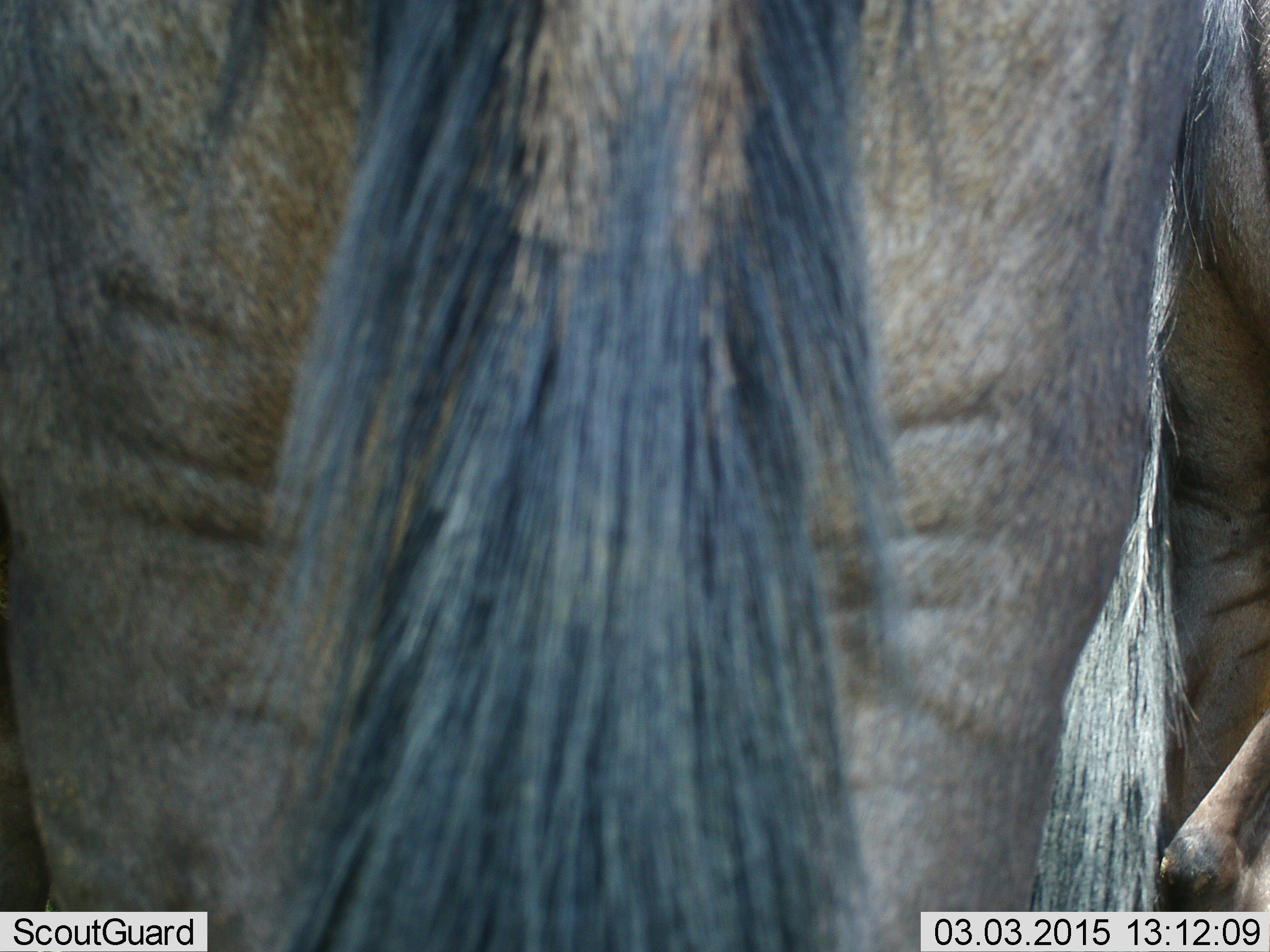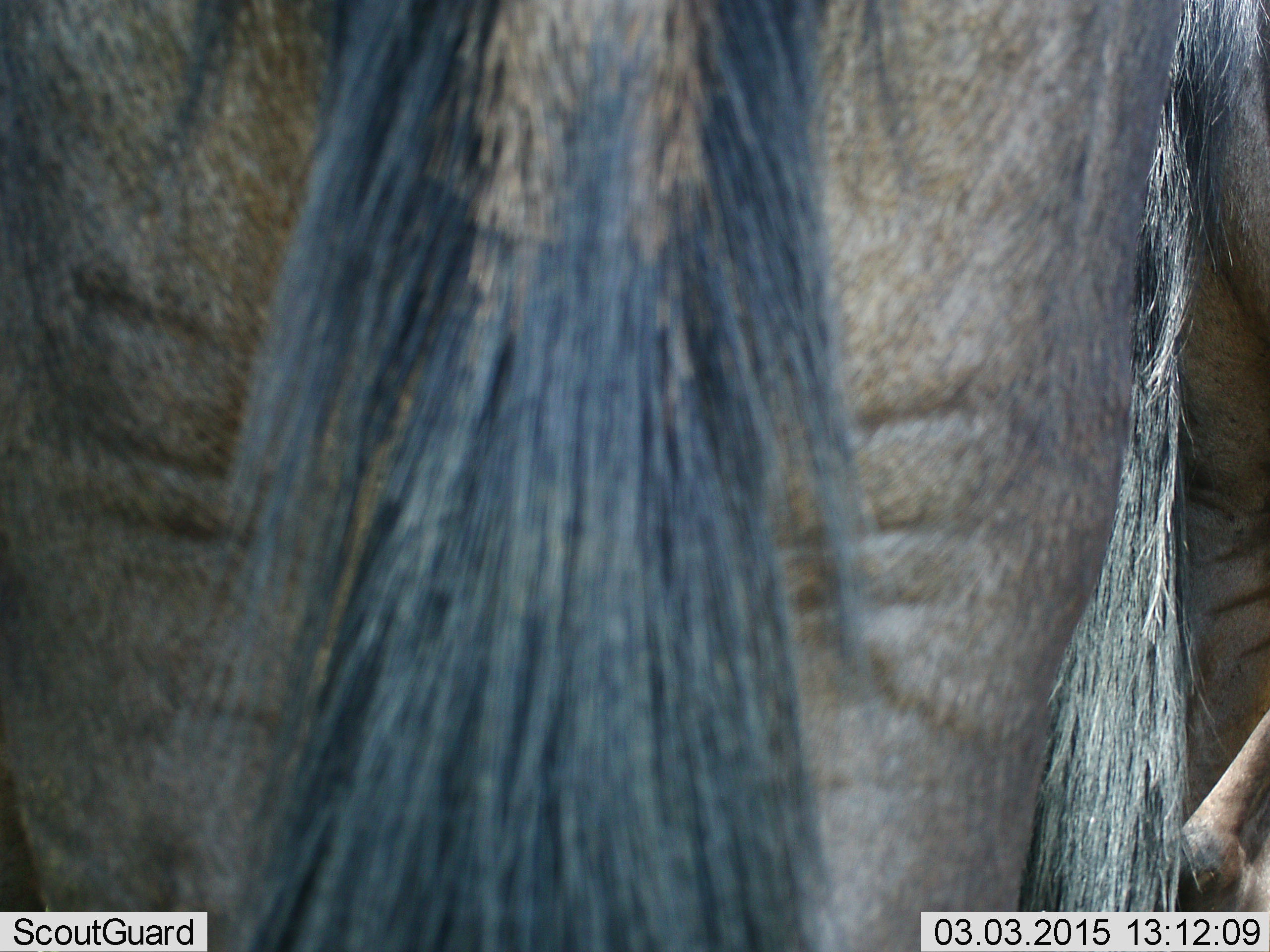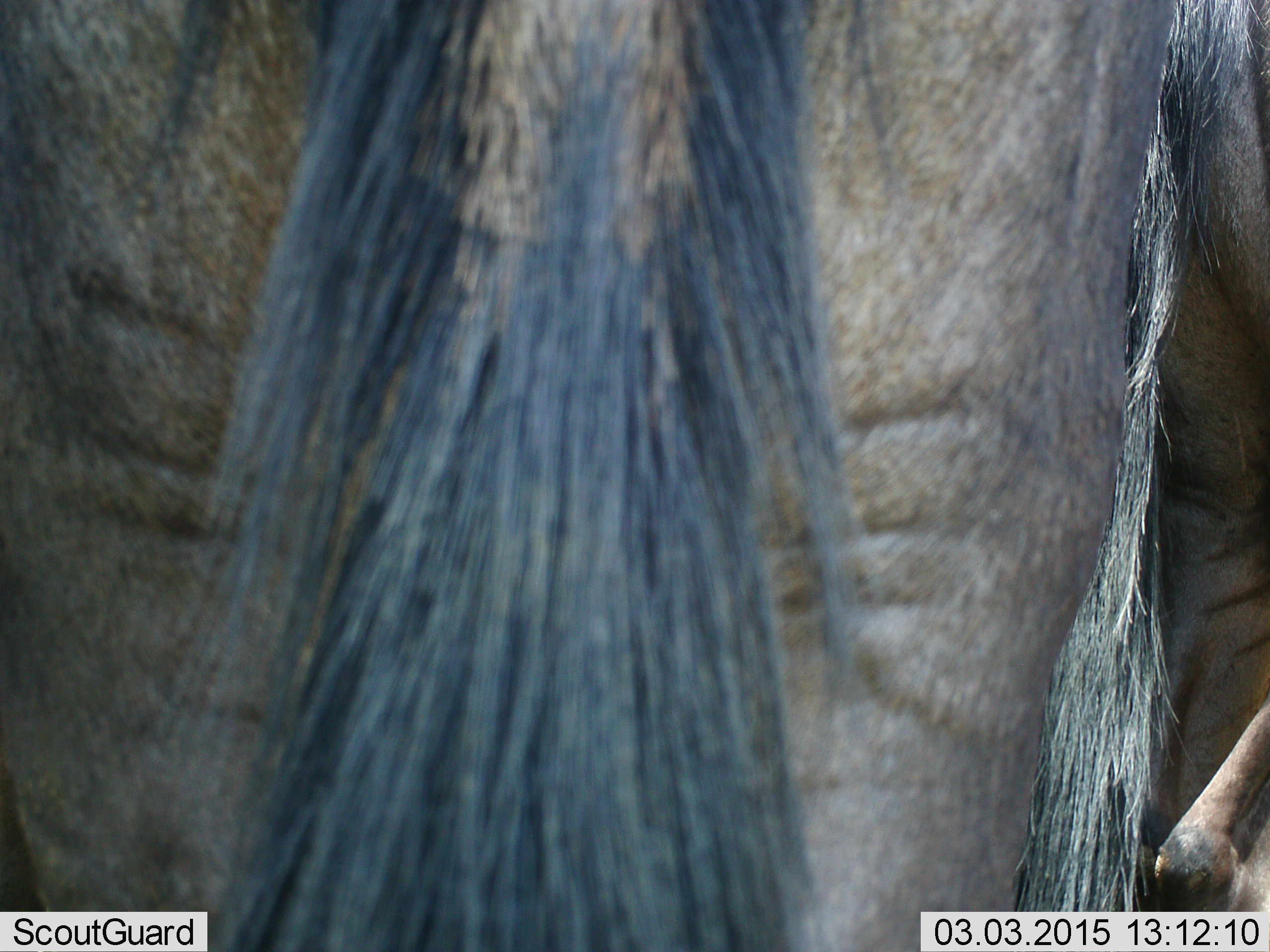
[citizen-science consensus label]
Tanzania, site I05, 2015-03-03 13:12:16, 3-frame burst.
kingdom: Animalia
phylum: Chordata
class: Mammalia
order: Artiodactyla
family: Bovidae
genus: Connochaetes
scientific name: Connochaetes taurinus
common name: blue wildebeest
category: wildebeest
Wildebeest (blue wildebeest) (Connochaetes taurinus), count 2. Behavior (volunteer vote fractions): standing 90%, resting 0%, moving 10%, interacting 0%. Young present (vote fraction): 0%. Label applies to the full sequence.